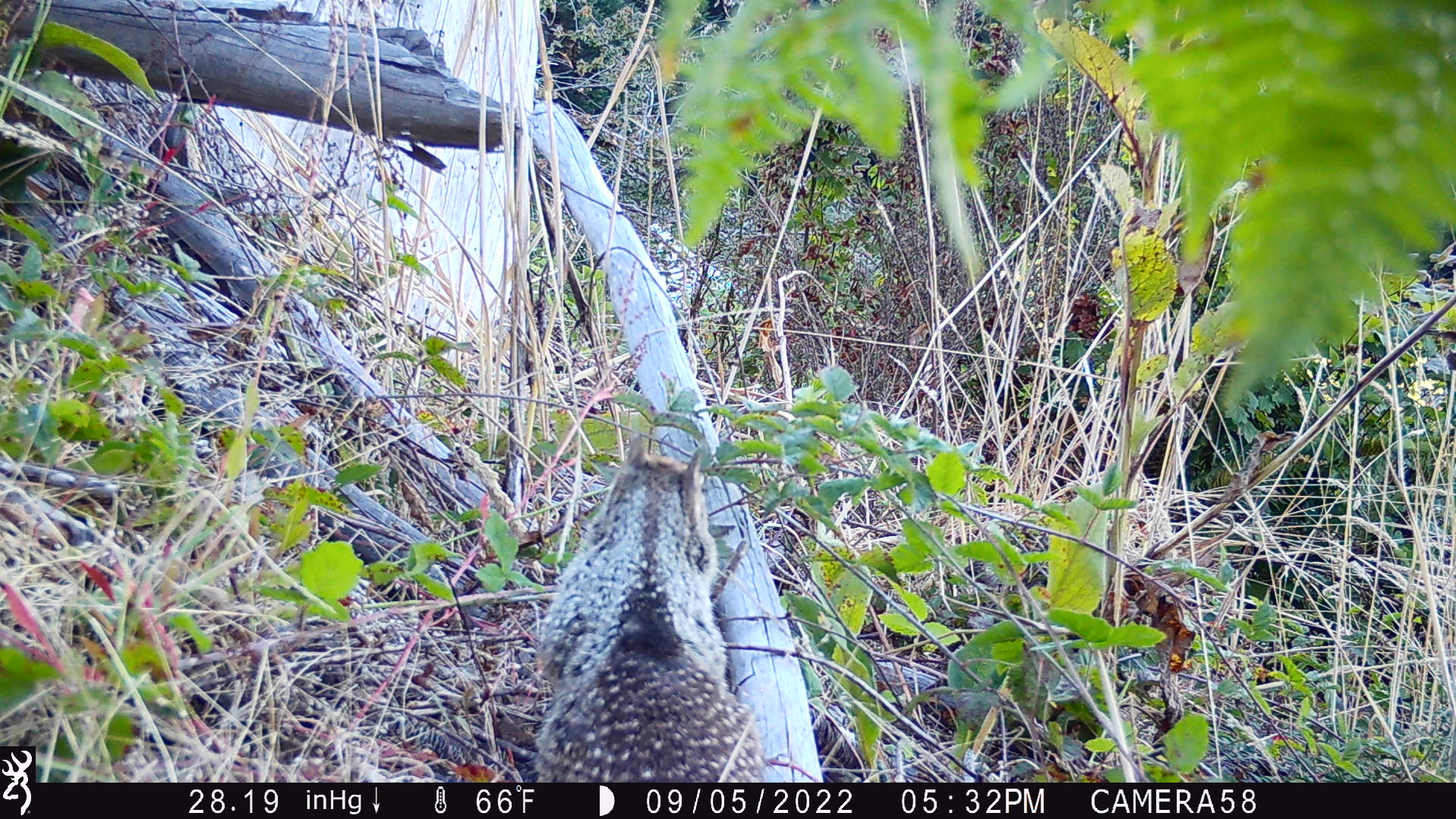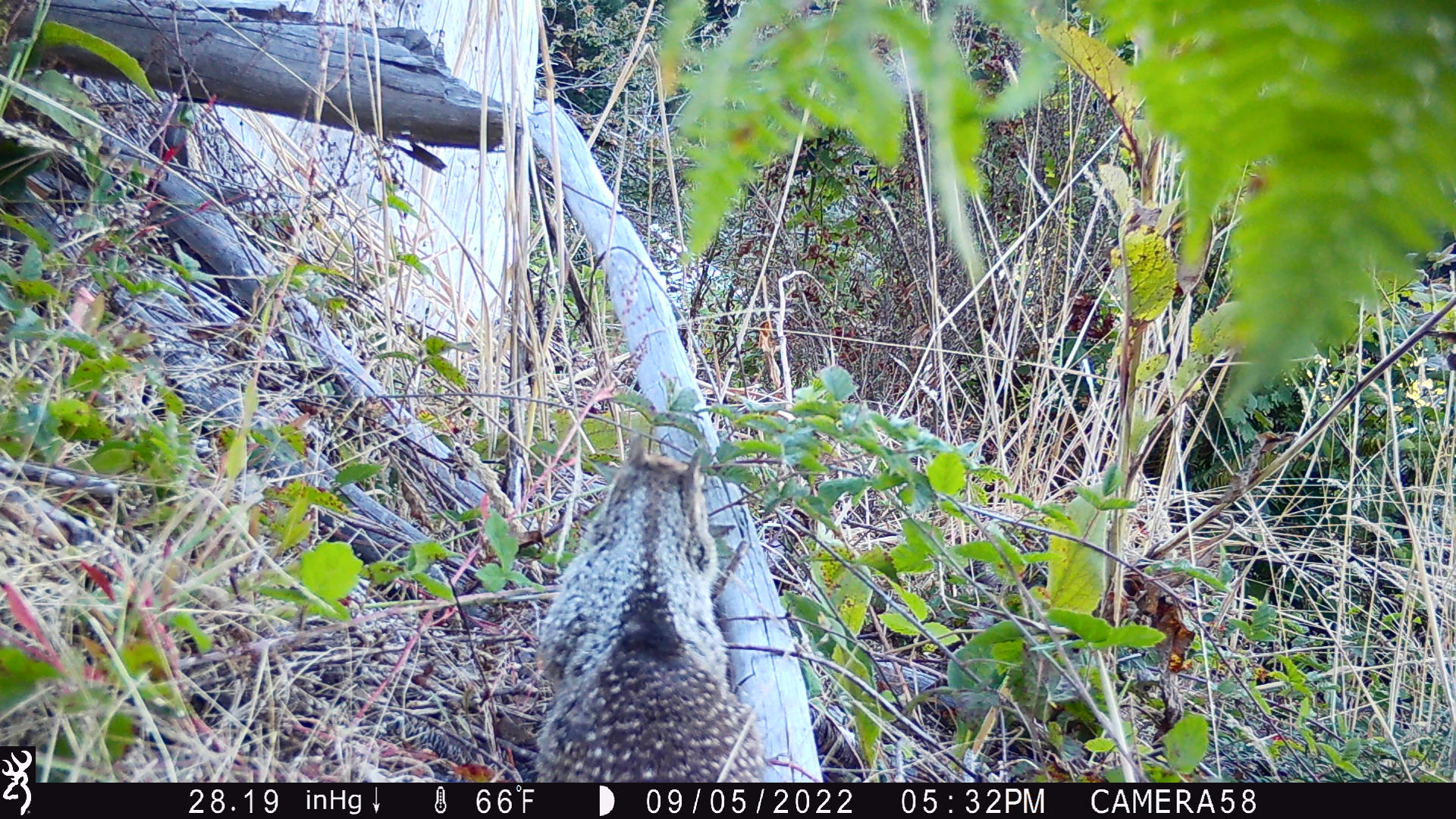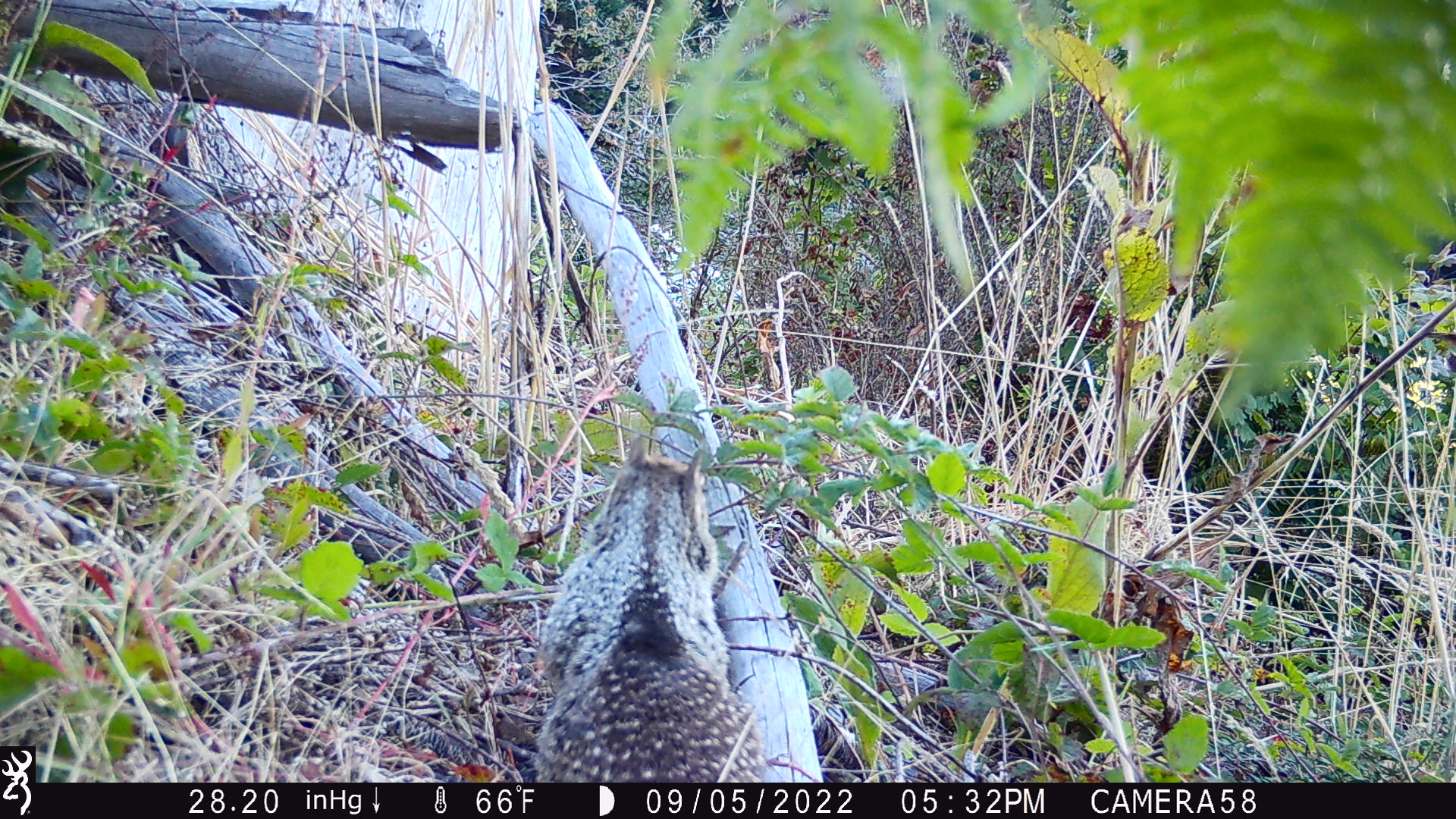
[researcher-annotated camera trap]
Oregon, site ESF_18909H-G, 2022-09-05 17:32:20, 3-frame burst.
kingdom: Animalia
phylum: Chordata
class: Mammalia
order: Rodentia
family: Sciuridae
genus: Otospermophilus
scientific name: Otospermophilus beecheyi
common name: california ground squirrel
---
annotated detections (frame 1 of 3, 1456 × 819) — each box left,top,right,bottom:
california ground squirrel: 513,421,773,776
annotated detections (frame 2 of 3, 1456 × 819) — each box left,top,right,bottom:
california ground squirrel: 526,423,773,778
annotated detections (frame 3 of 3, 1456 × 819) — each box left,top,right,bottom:
california ground squirrel: 516,429,779,775